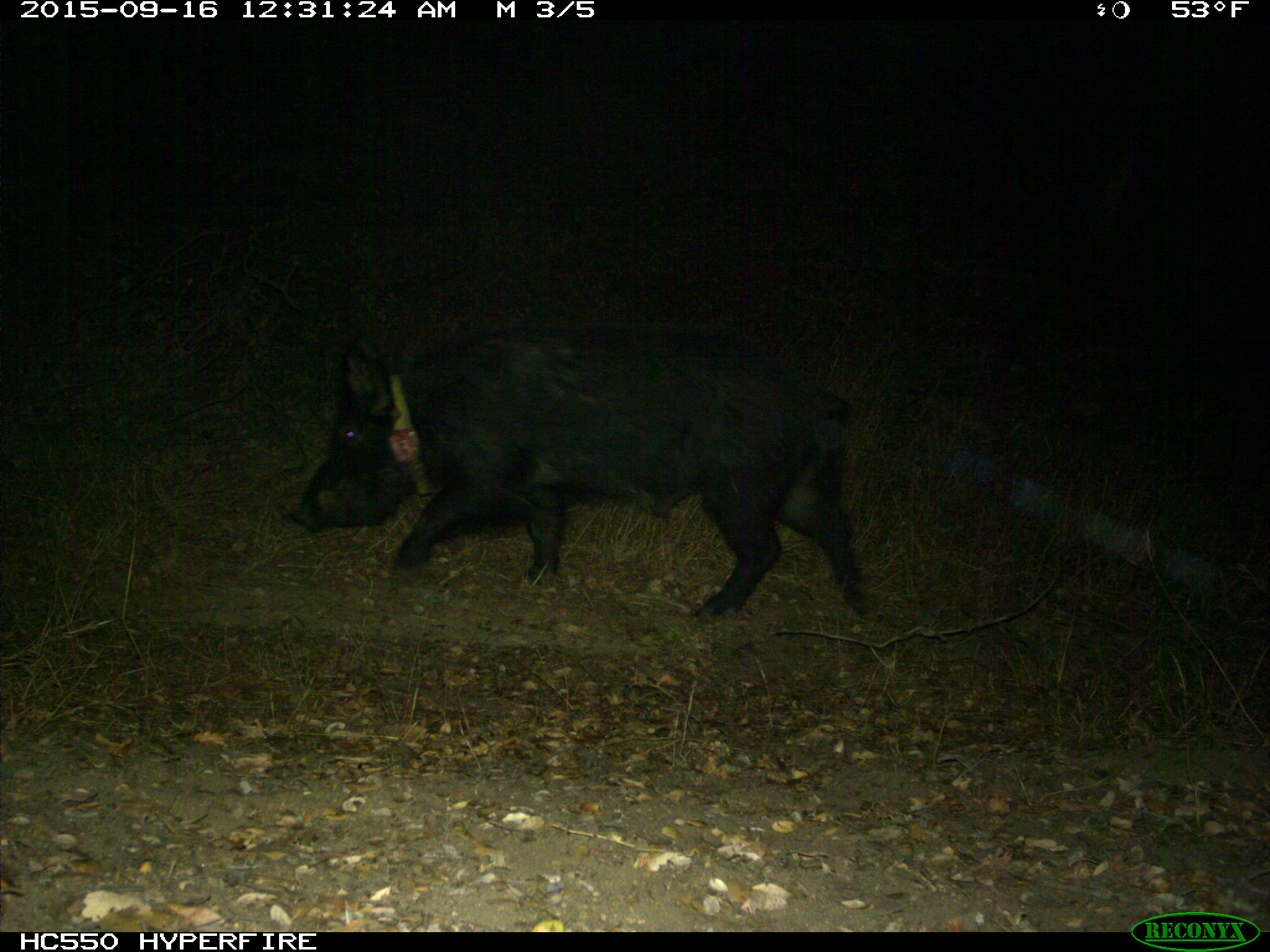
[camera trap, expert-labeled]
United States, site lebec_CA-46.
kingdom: Animalia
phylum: Chordata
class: Mammalia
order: Artiodactyla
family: Suidae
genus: Sus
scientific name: Sus scrofa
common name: wild boar